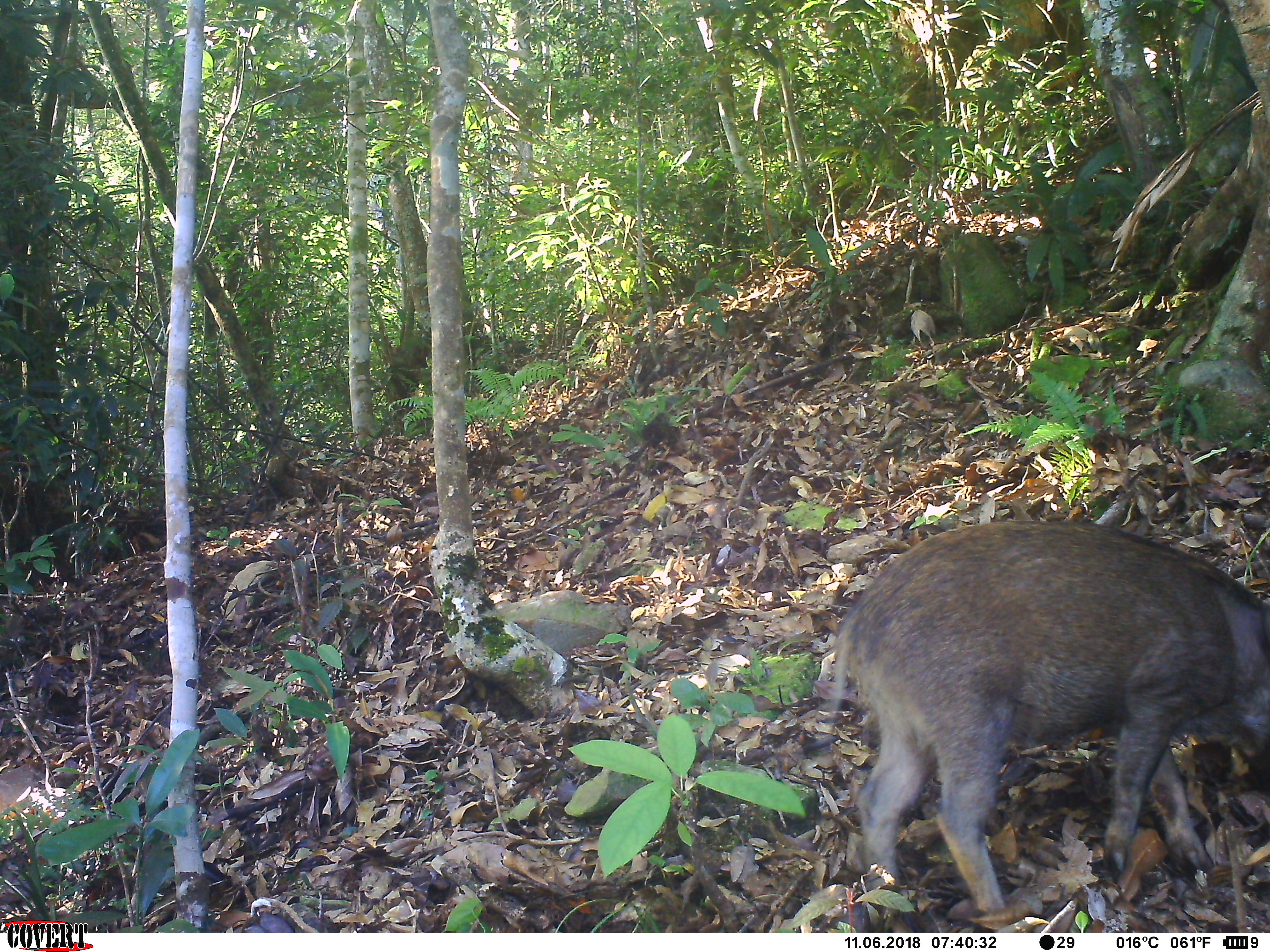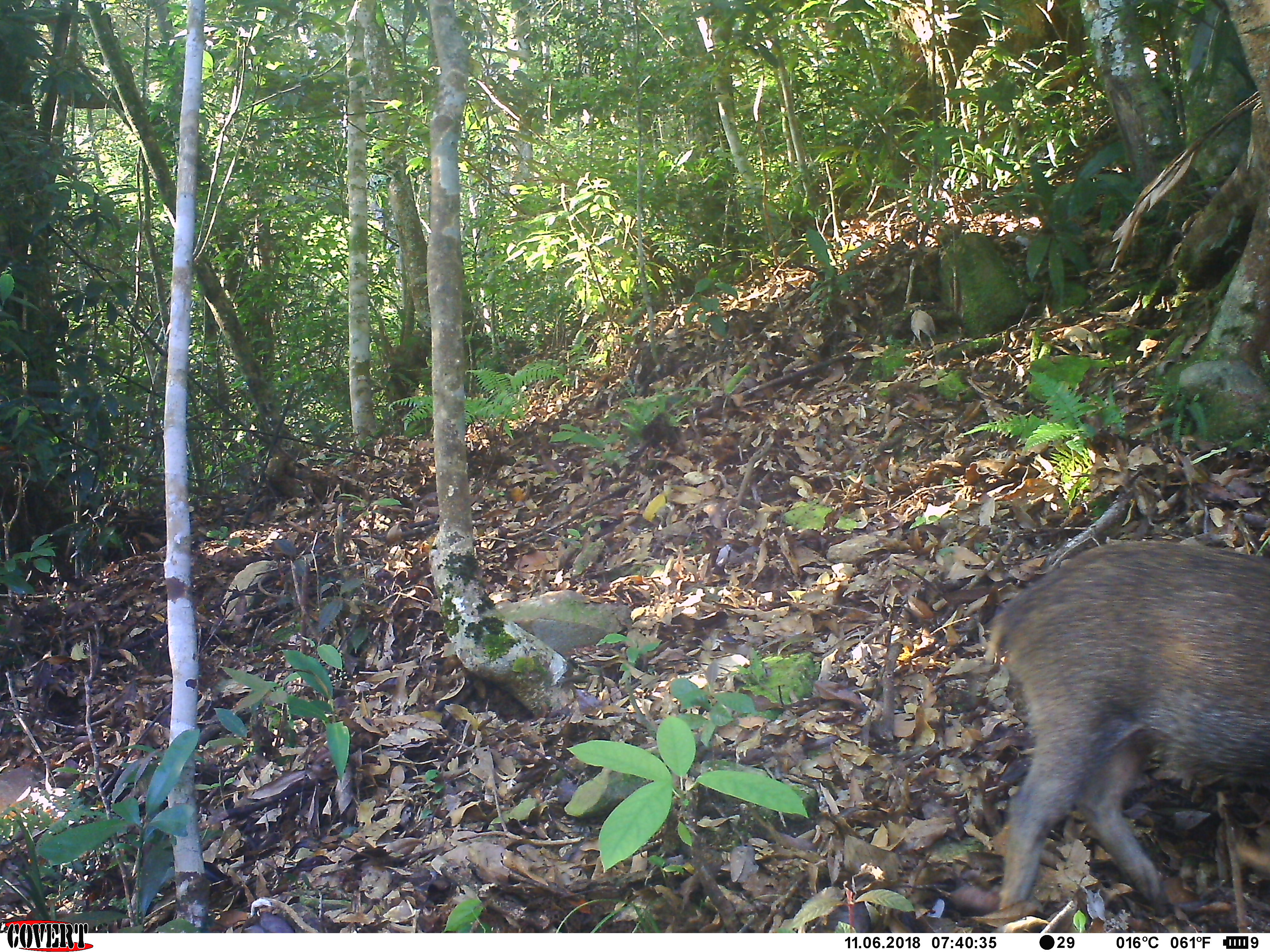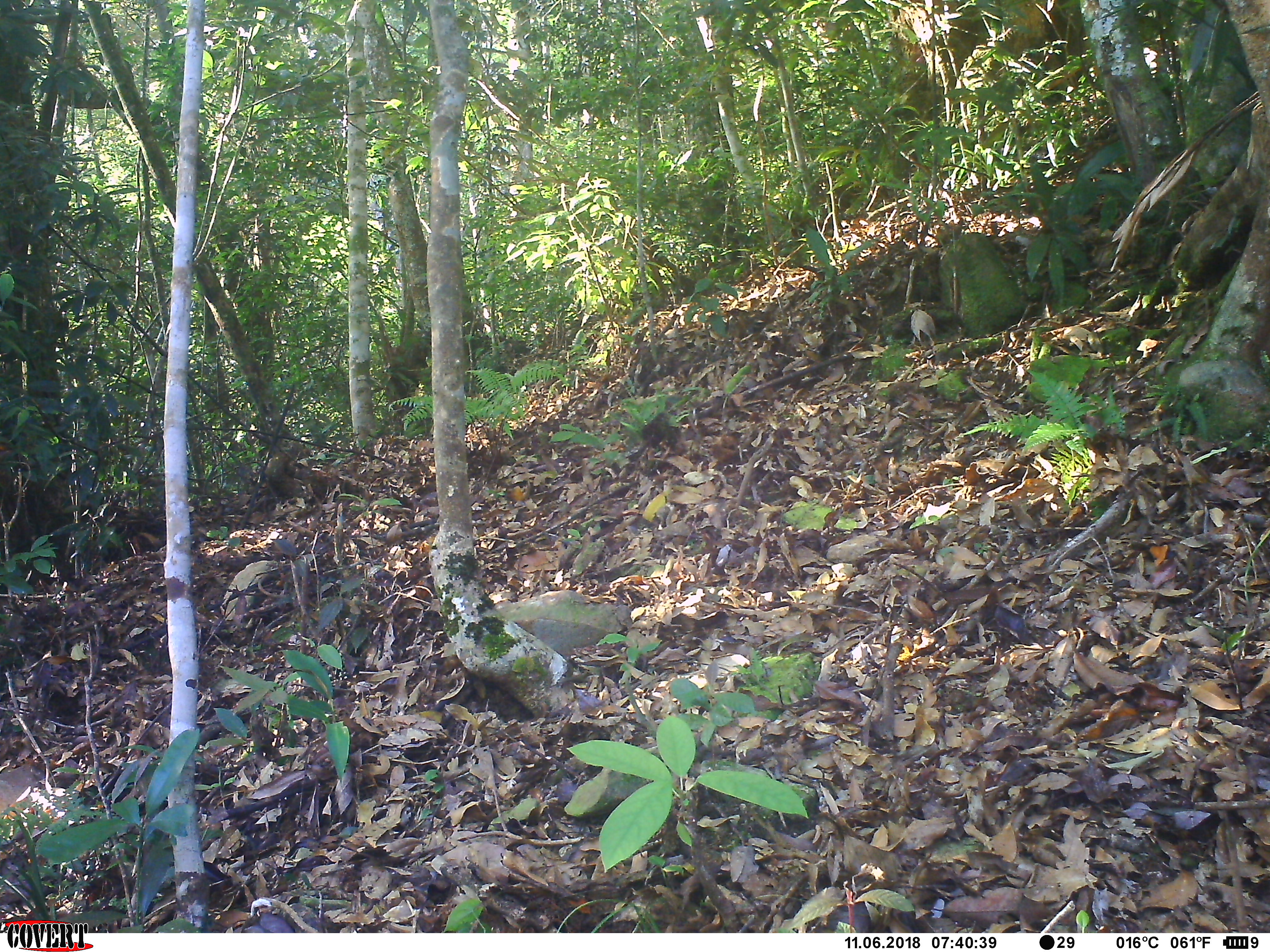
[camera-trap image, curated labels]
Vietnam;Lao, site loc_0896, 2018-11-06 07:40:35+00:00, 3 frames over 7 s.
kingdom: Animalia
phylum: Chordata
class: Mammalia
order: Artiodactyla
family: Suidae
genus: Sus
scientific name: Sus scrofa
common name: eurasian wild pig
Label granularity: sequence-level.